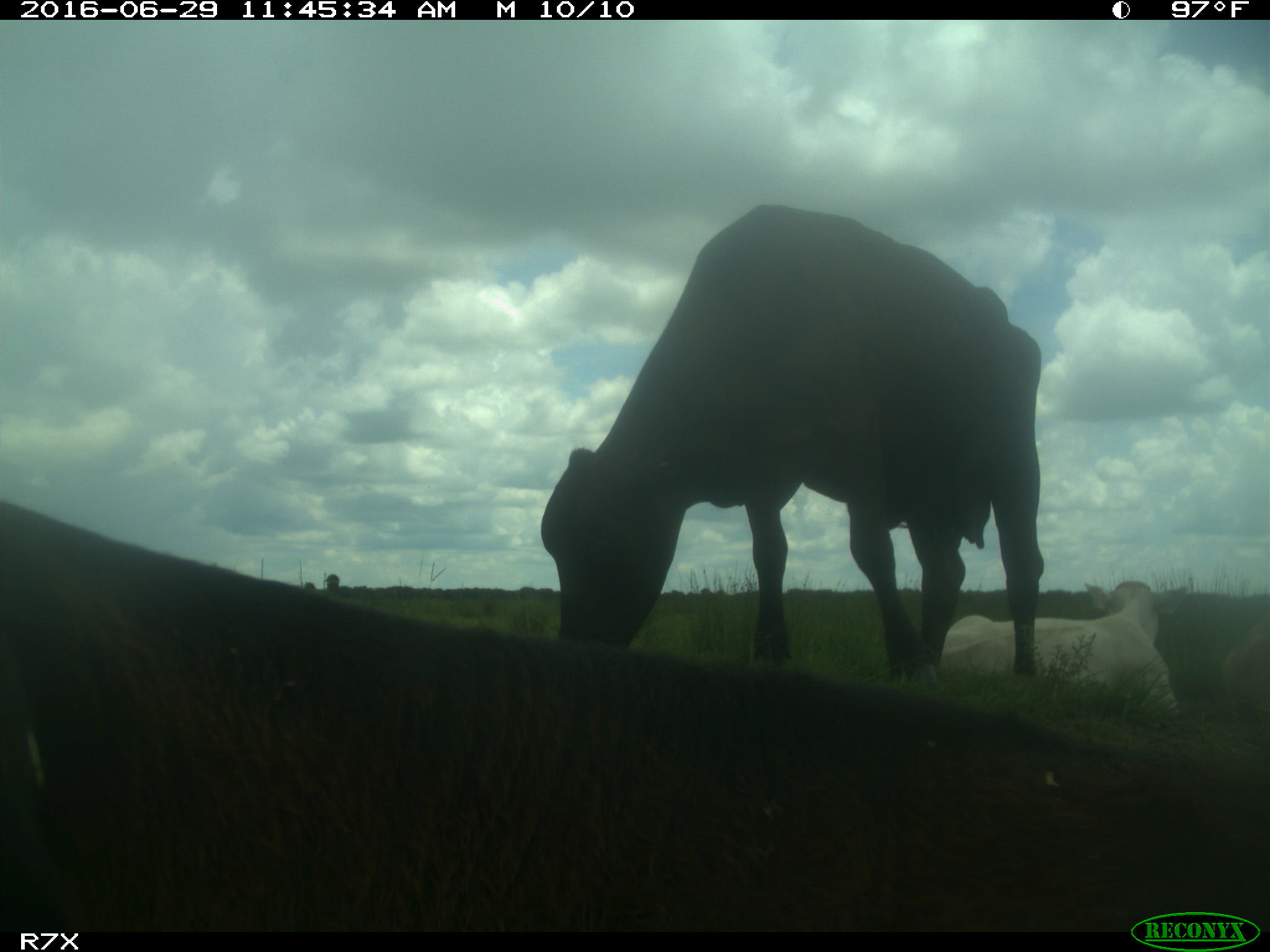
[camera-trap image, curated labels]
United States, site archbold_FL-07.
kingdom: Animalia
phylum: Chordata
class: Mammalia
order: Artiodactyla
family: Bovidae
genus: Bos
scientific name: Bos taurus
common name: domestic cow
Bos taurus (domestic cow).